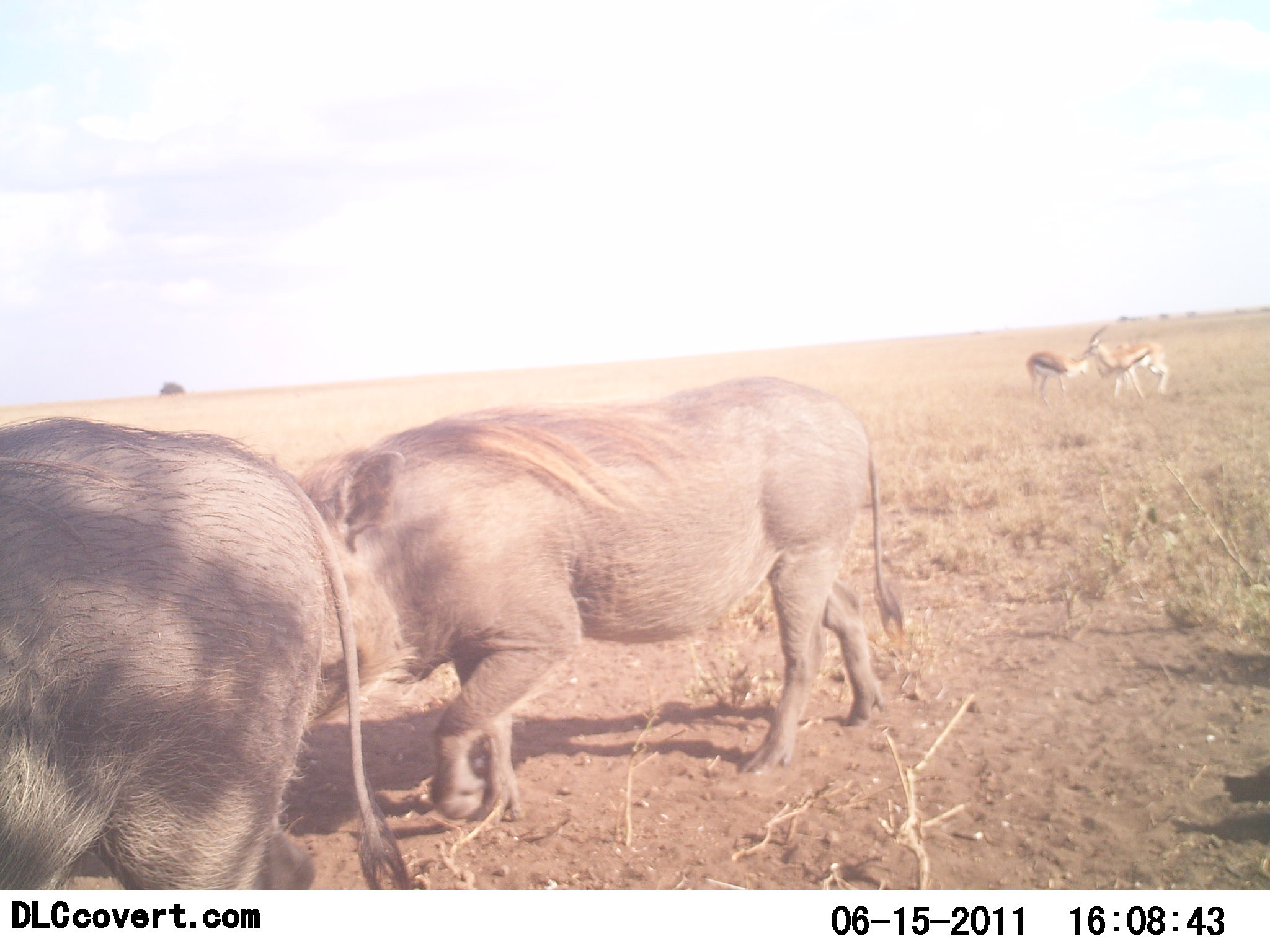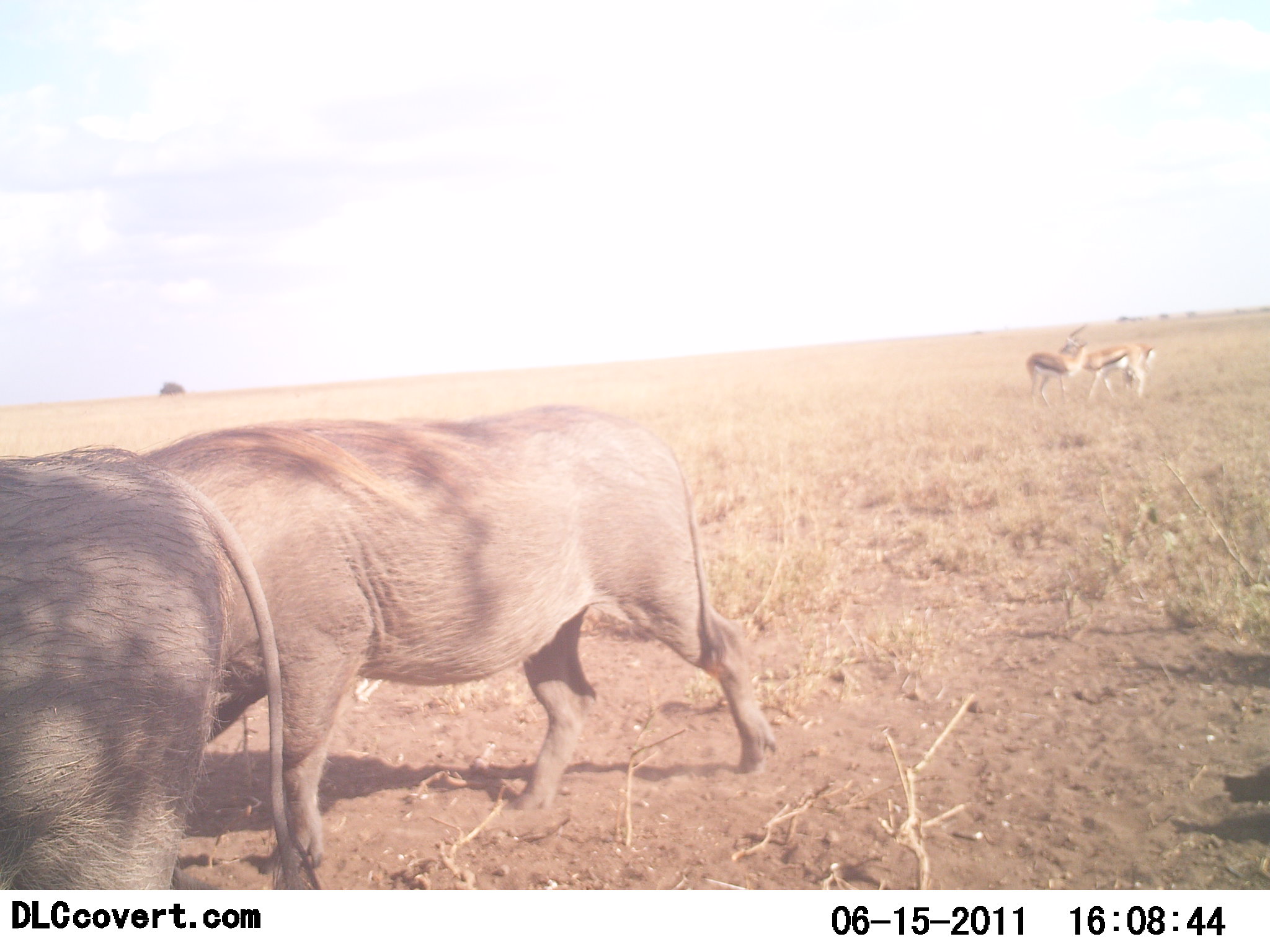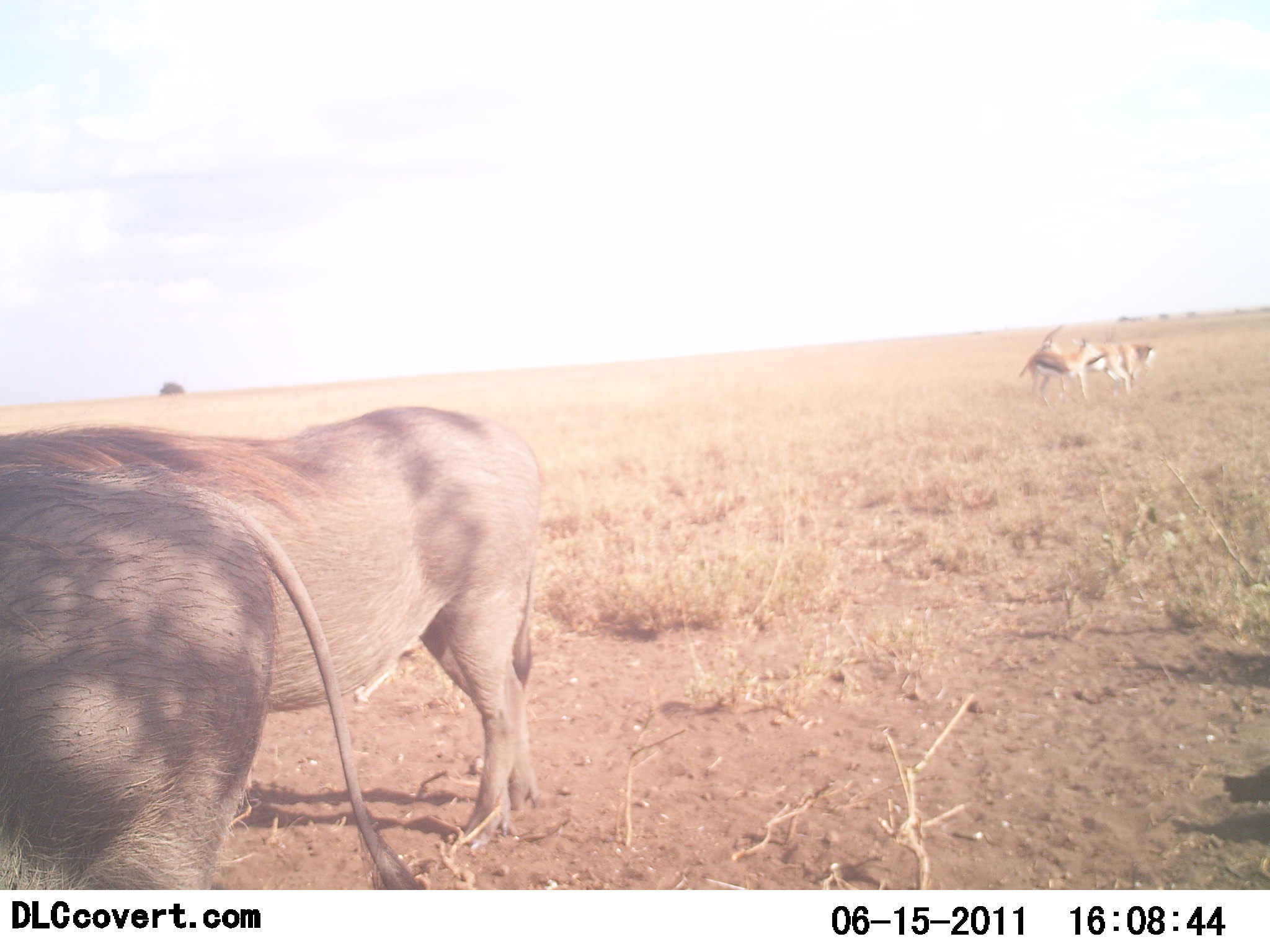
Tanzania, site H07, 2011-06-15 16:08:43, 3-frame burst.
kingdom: Animalia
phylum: Chordata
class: Mammalia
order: Artiodactyla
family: Bovidae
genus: Eudorcas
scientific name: Eudorcas thomsonii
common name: thomson's gazelle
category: gazellethomsons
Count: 3.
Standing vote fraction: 92%.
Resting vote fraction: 0%.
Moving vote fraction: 25%.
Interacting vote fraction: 25%.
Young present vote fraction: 0%.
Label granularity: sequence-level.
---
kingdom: Animalia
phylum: Chordata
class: Mammalia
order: Artiodactyla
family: Suidae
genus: Phacochoerus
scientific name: Phacochoerus africanus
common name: warthog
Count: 2.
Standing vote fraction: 15%.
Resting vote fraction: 0%.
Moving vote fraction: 92%.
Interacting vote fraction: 0%.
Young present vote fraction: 0%.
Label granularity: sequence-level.